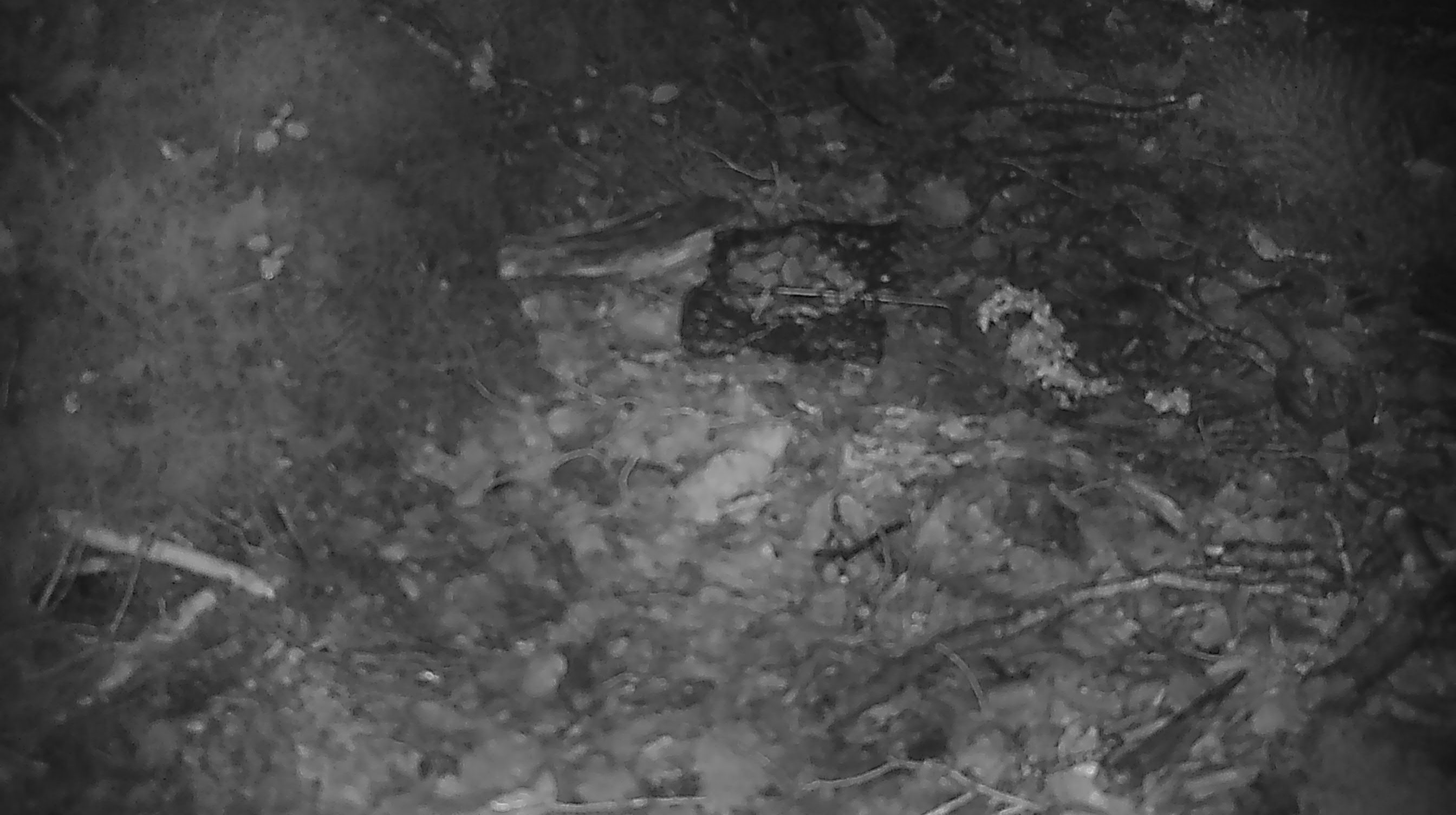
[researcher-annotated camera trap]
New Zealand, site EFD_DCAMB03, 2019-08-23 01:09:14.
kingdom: Animalia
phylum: Chordata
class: Mammalia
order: Rodentia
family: Muridae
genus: Mus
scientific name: Mus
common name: mouse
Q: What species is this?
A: Mouse (Mus).